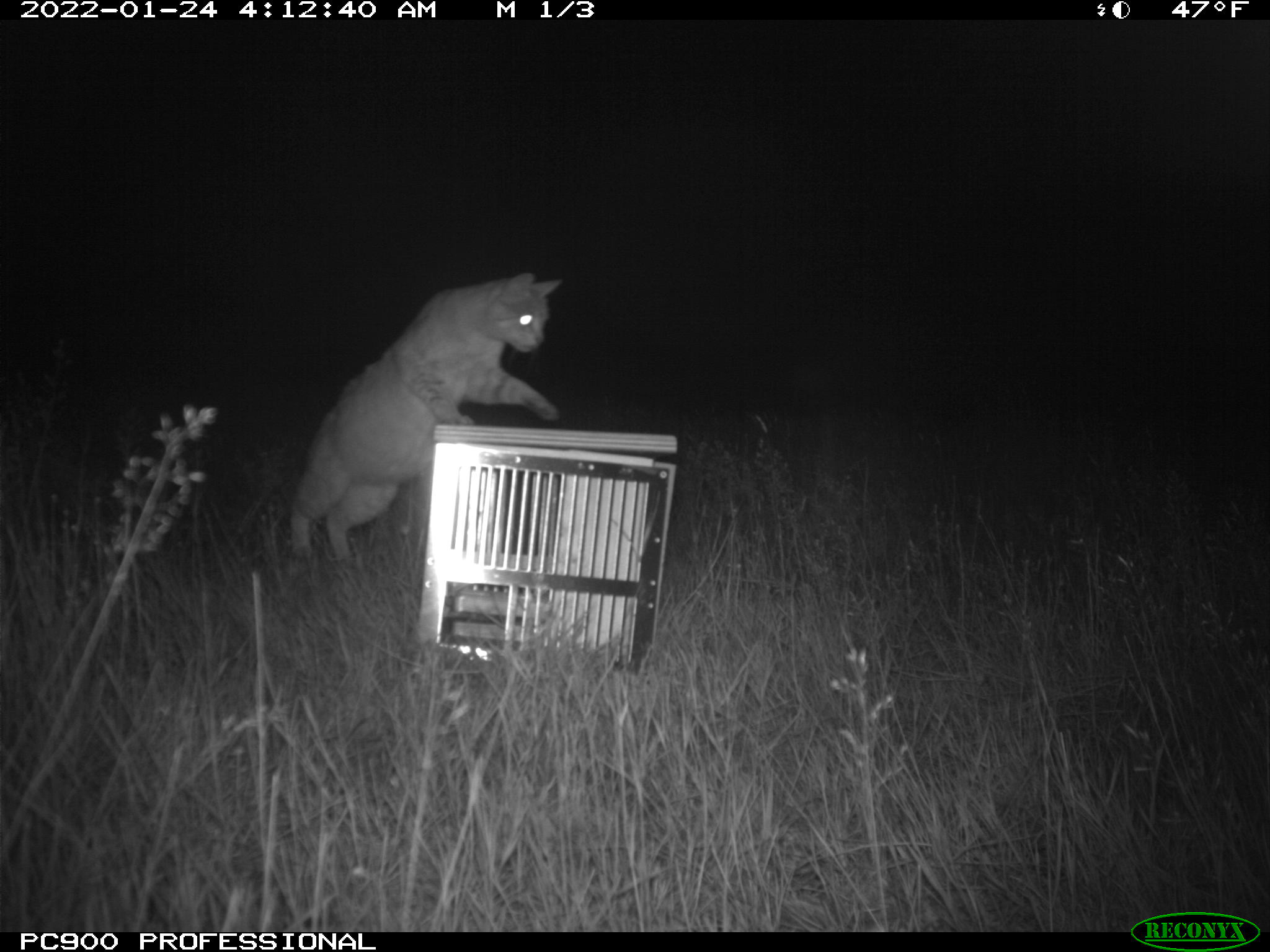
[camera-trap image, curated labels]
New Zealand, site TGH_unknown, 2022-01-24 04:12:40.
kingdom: Animalia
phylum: Chordata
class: Mammalia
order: Carnivora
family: Felidae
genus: Felis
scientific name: Felis catus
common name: domestic cat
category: cat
Cat (domestic cat) (Felis catus).